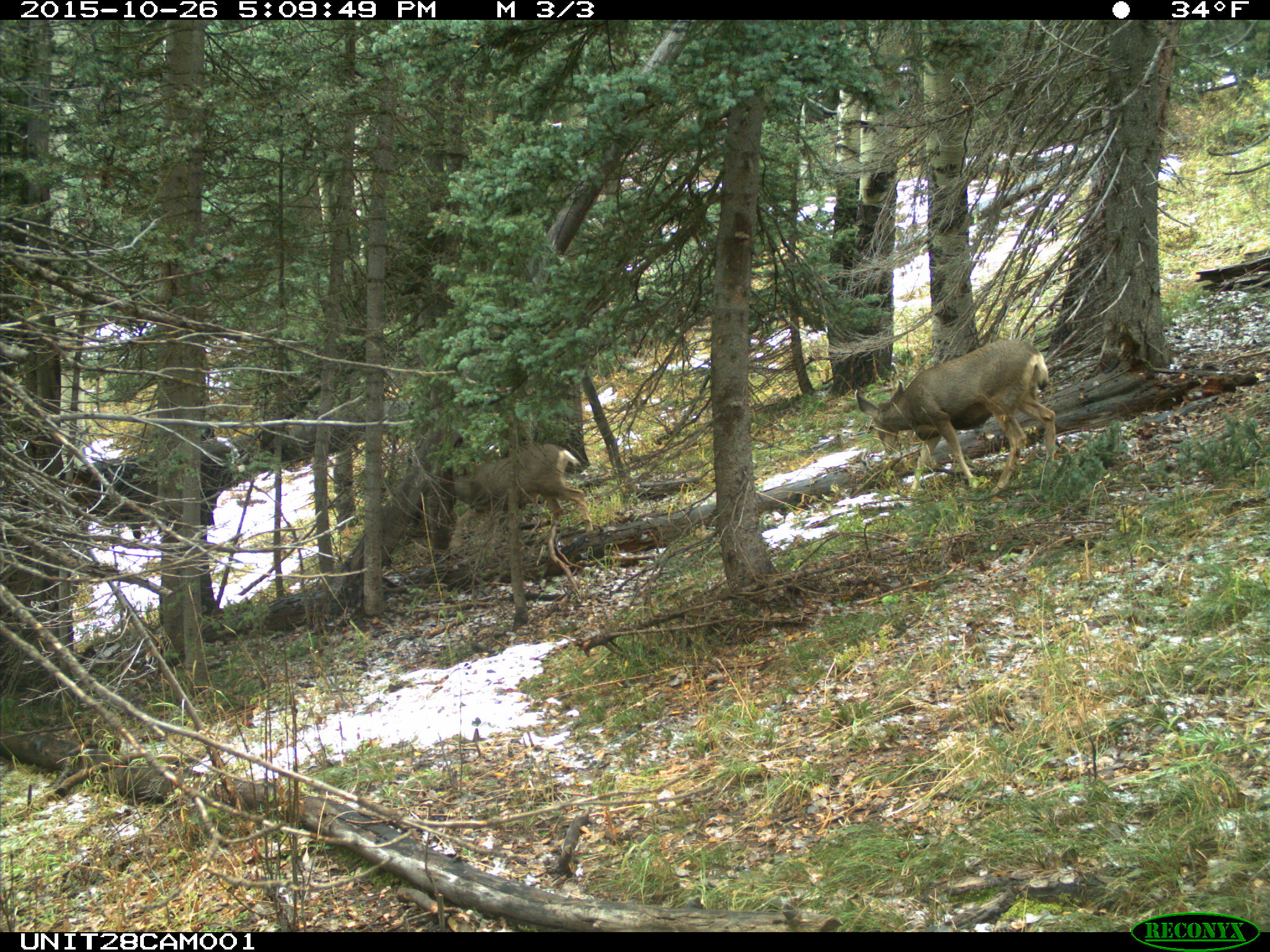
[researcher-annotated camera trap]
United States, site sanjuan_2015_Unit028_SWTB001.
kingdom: Animalia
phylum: Chordata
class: Mammalia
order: Artiodactyla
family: Cervidae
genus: Odocoileus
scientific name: Odocoileus hemionus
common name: mule deer